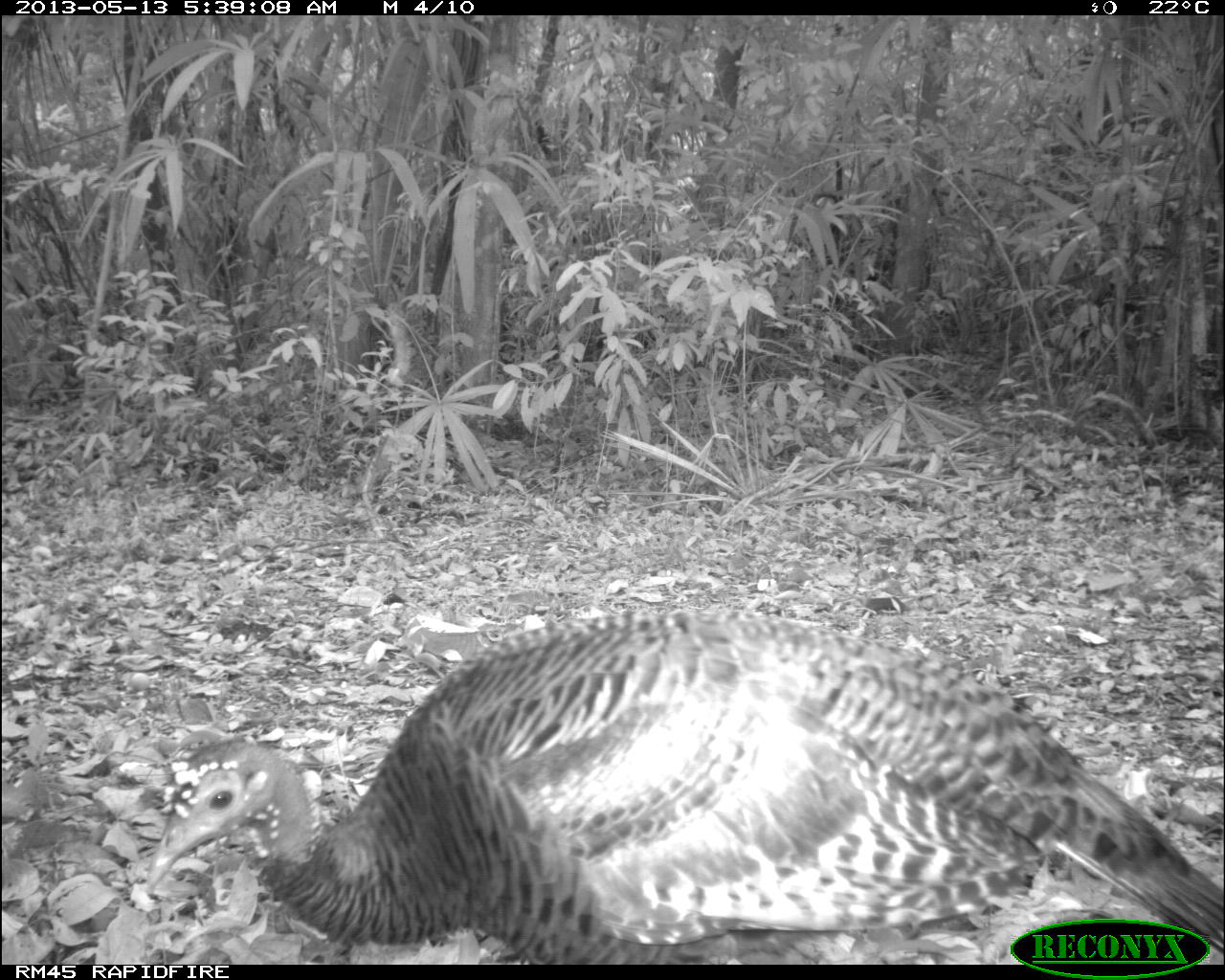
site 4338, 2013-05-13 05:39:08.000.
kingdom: Animalia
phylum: Chordata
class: Aves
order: Galliformes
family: Phasianidae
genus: Meleagris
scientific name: Meleagris ocellata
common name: ocellated turkey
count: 1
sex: female